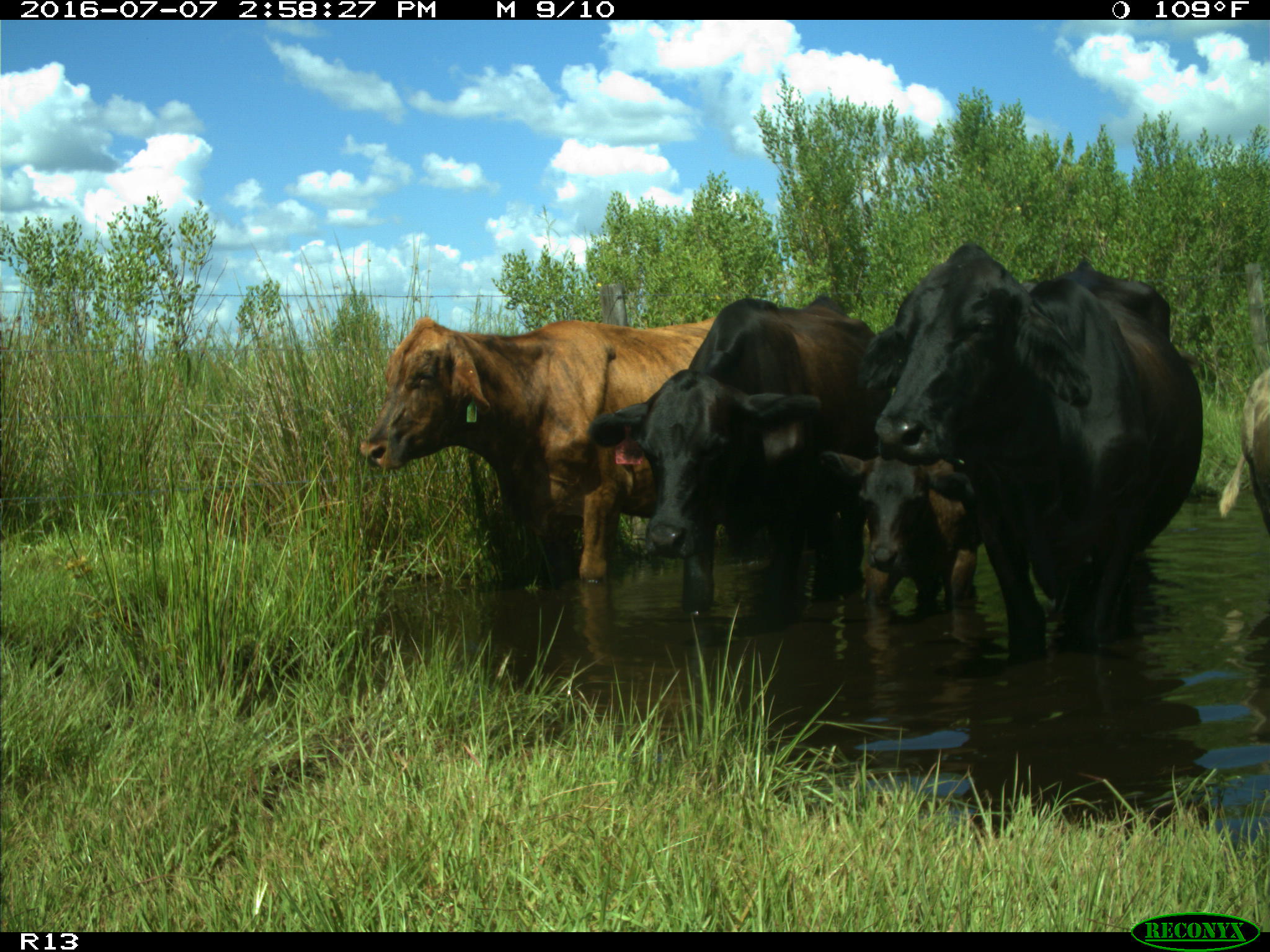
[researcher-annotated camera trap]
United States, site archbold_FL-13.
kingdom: Animalia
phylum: Chordata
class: Mammalia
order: Artiodactyla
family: Bovidae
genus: Bos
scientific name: Bos taurus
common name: domestic cow